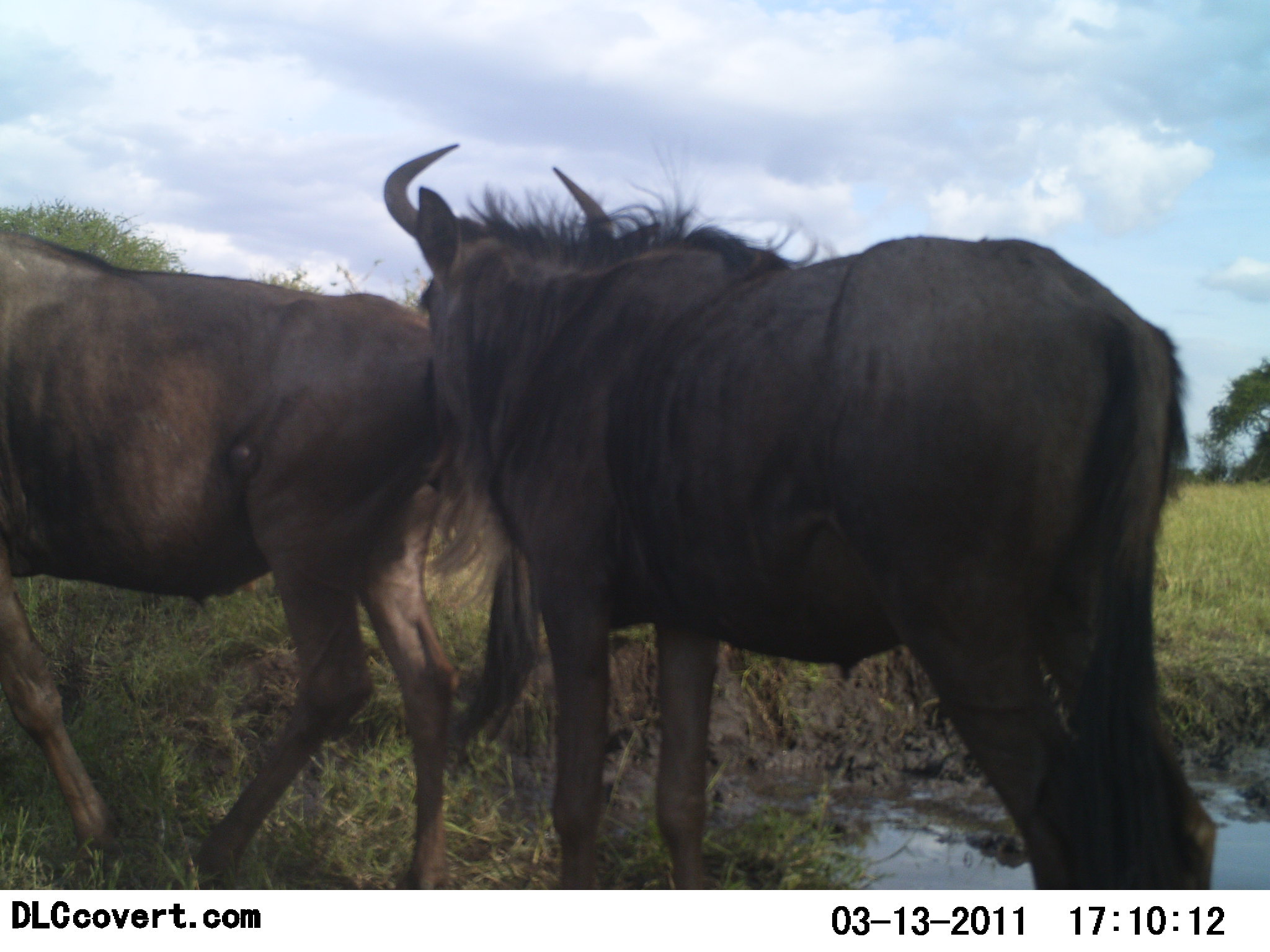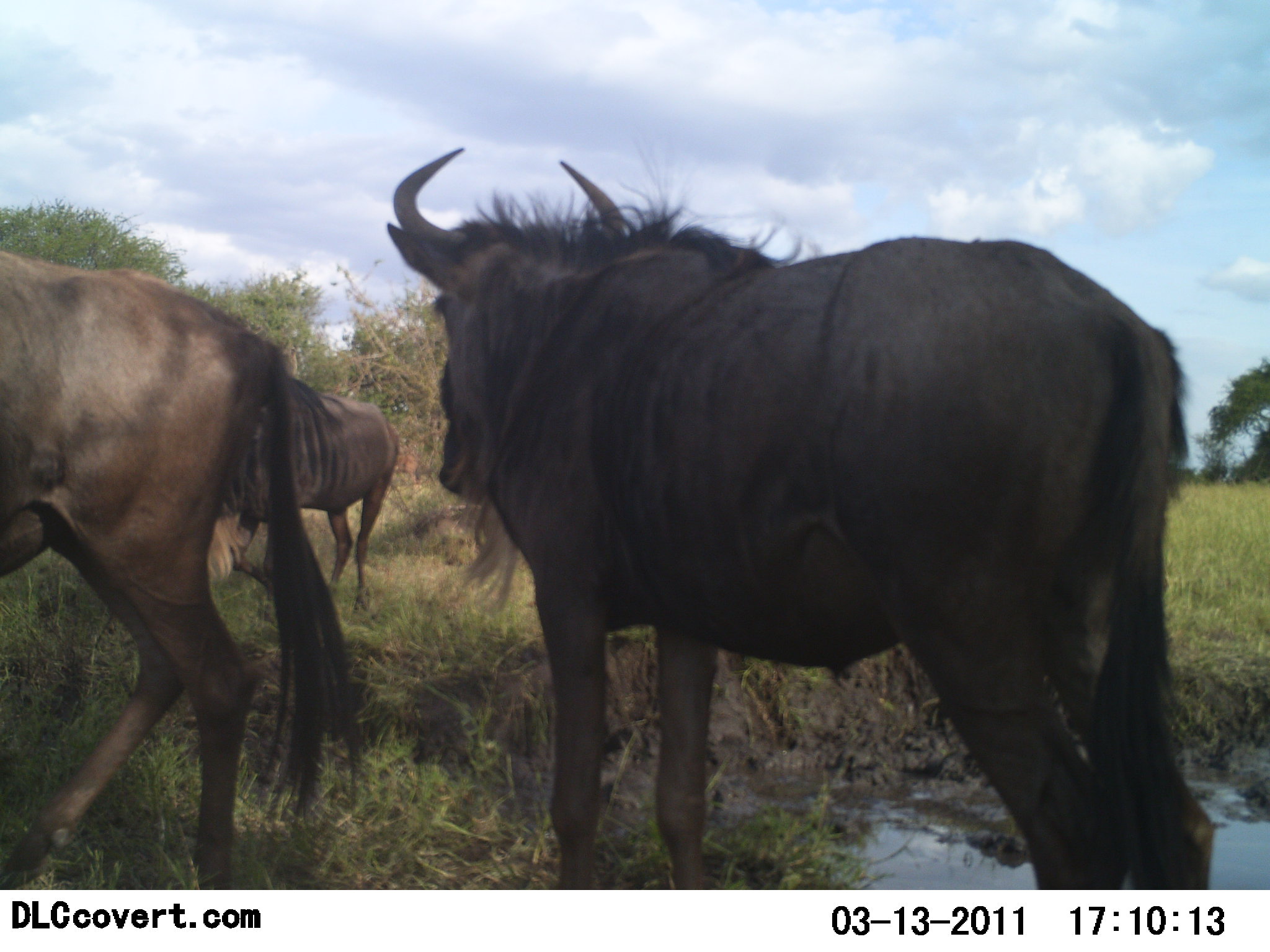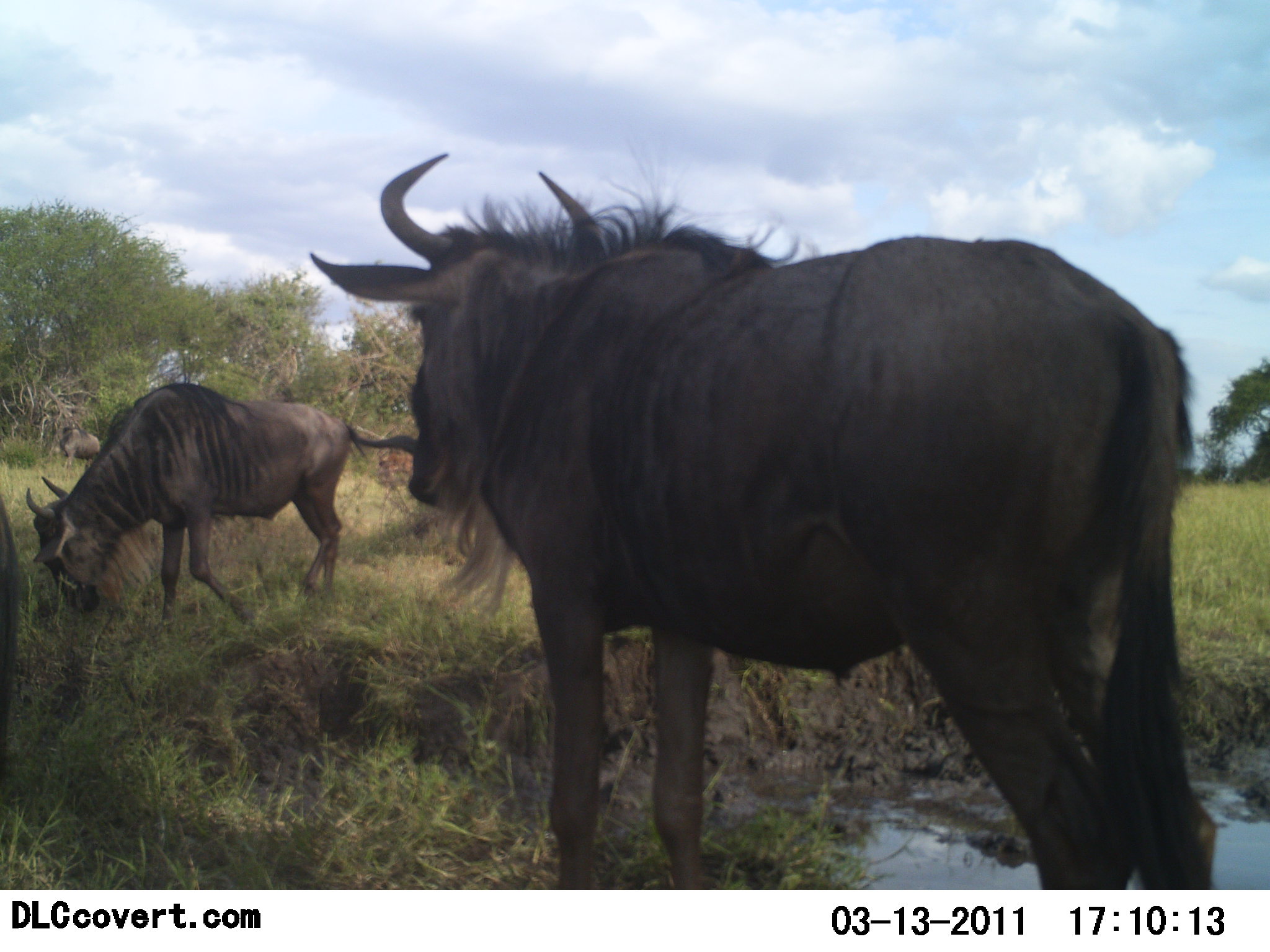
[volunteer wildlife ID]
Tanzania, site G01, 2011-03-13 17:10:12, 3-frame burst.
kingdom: Animalia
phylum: Chordata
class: Mammalia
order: Artiodactyla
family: Bovidae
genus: Connochaetes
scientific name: Connochaetes taurinus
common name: blue wildebeest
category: wildebeest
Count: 3.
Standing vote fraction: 86%.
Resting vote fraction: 0%.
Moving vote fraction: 64%.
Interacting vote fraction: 0%.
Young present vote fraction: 0%.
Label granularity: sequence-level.